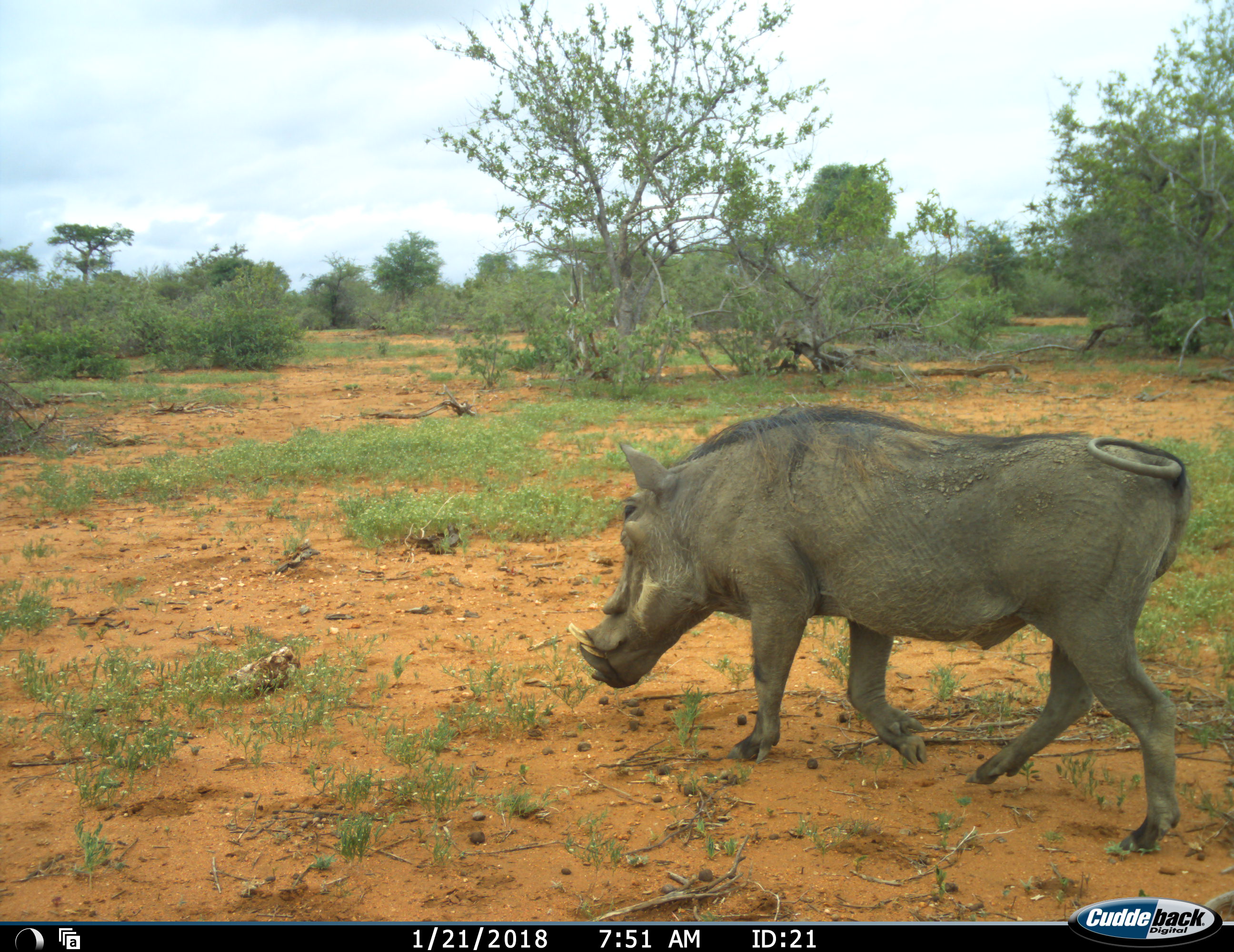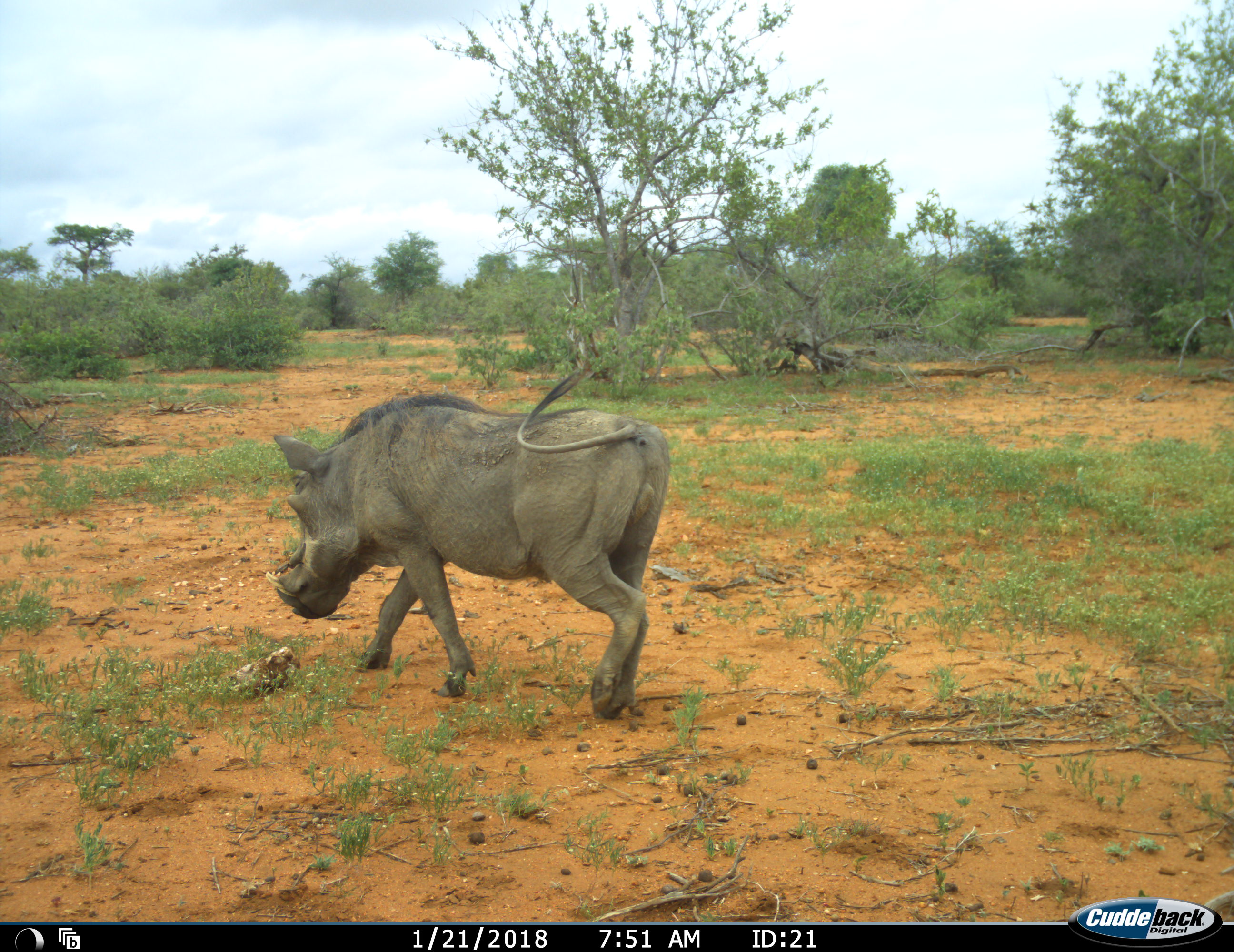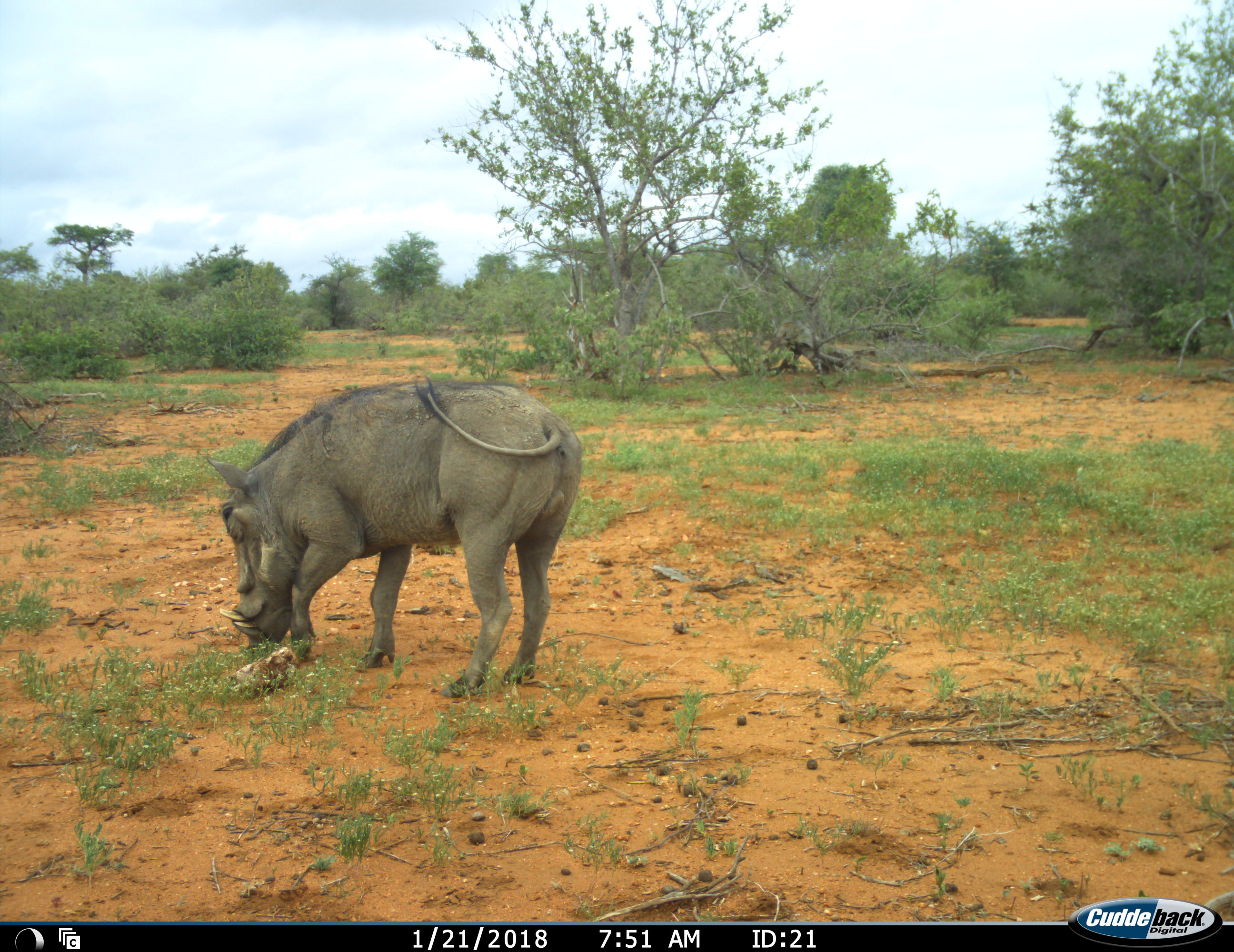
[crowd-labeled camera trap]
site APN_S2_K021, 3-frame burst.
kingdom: Animalia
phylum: Chordata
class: Mammalia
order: Artiodactyla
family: Suidae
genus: Phacochoerus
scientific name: Phacochoerus africanus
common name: warthog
Warthog (Phacochoerus africanus), count 1. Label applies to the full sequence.